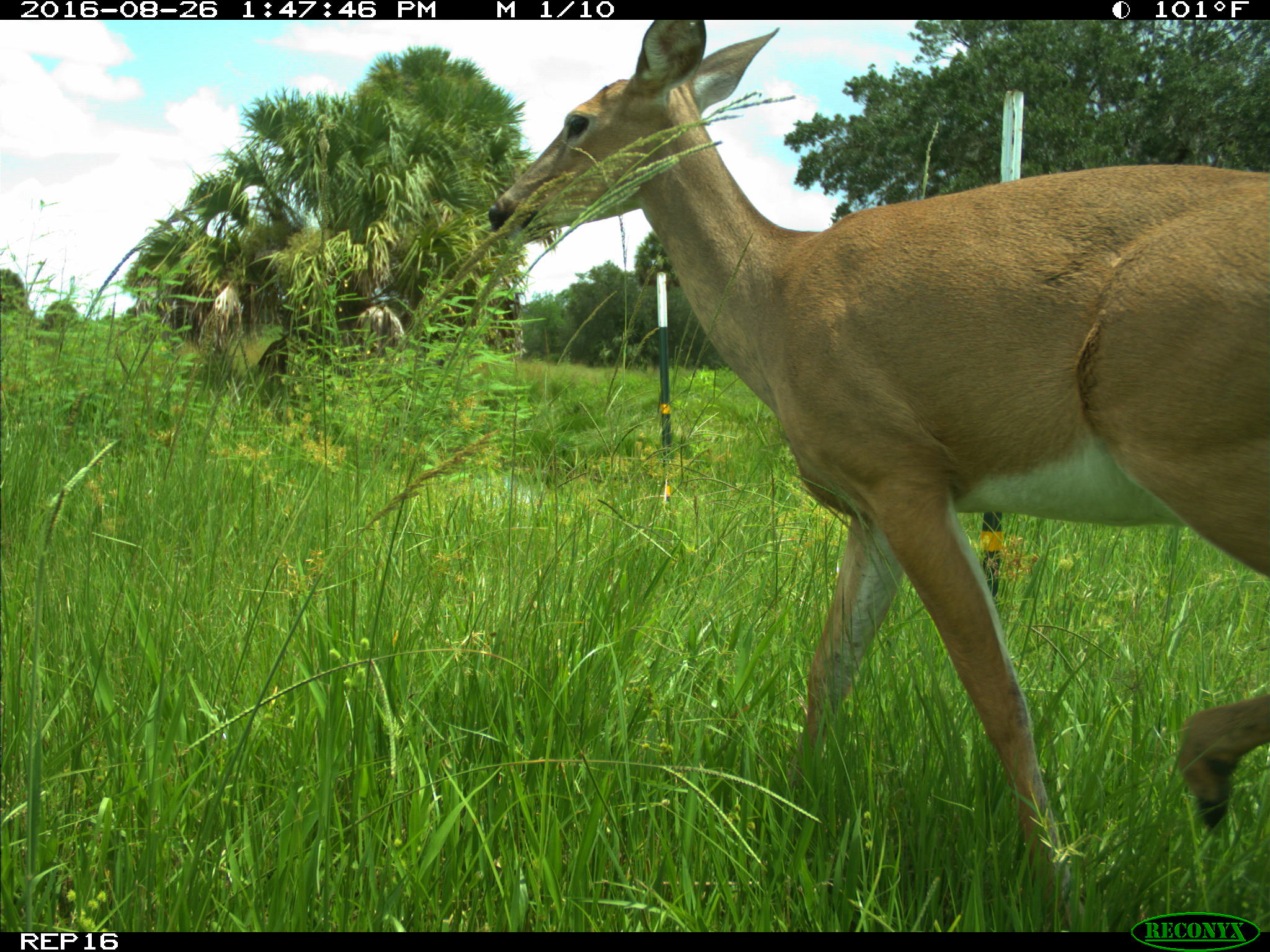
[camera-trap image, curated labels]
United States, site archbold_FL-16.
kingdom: Animalia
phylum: Chordata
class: Mammalia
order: Artiodactyla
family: Cervidae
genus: Odocoileus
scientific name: Odocoileus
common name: deer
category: unidentified deer